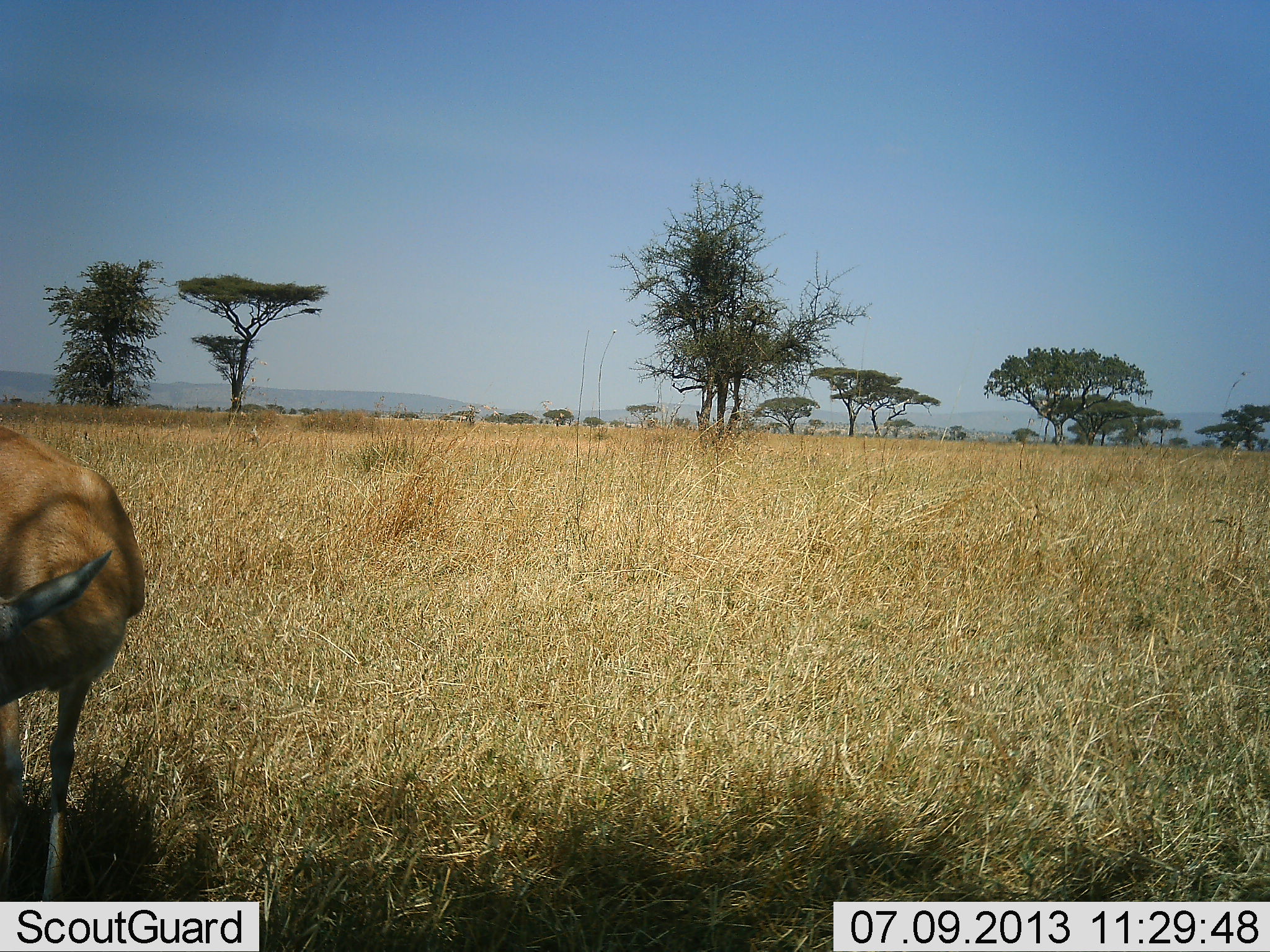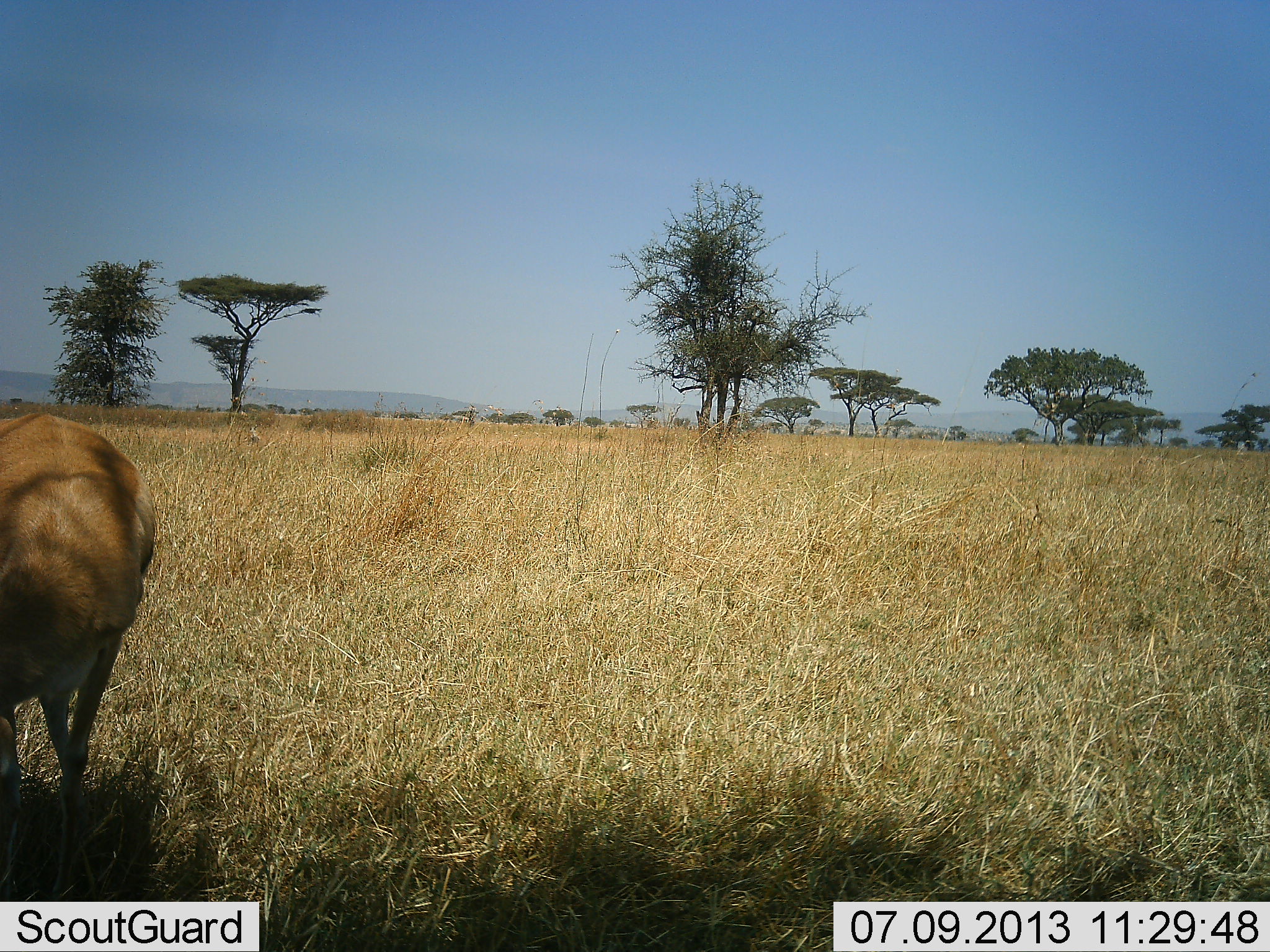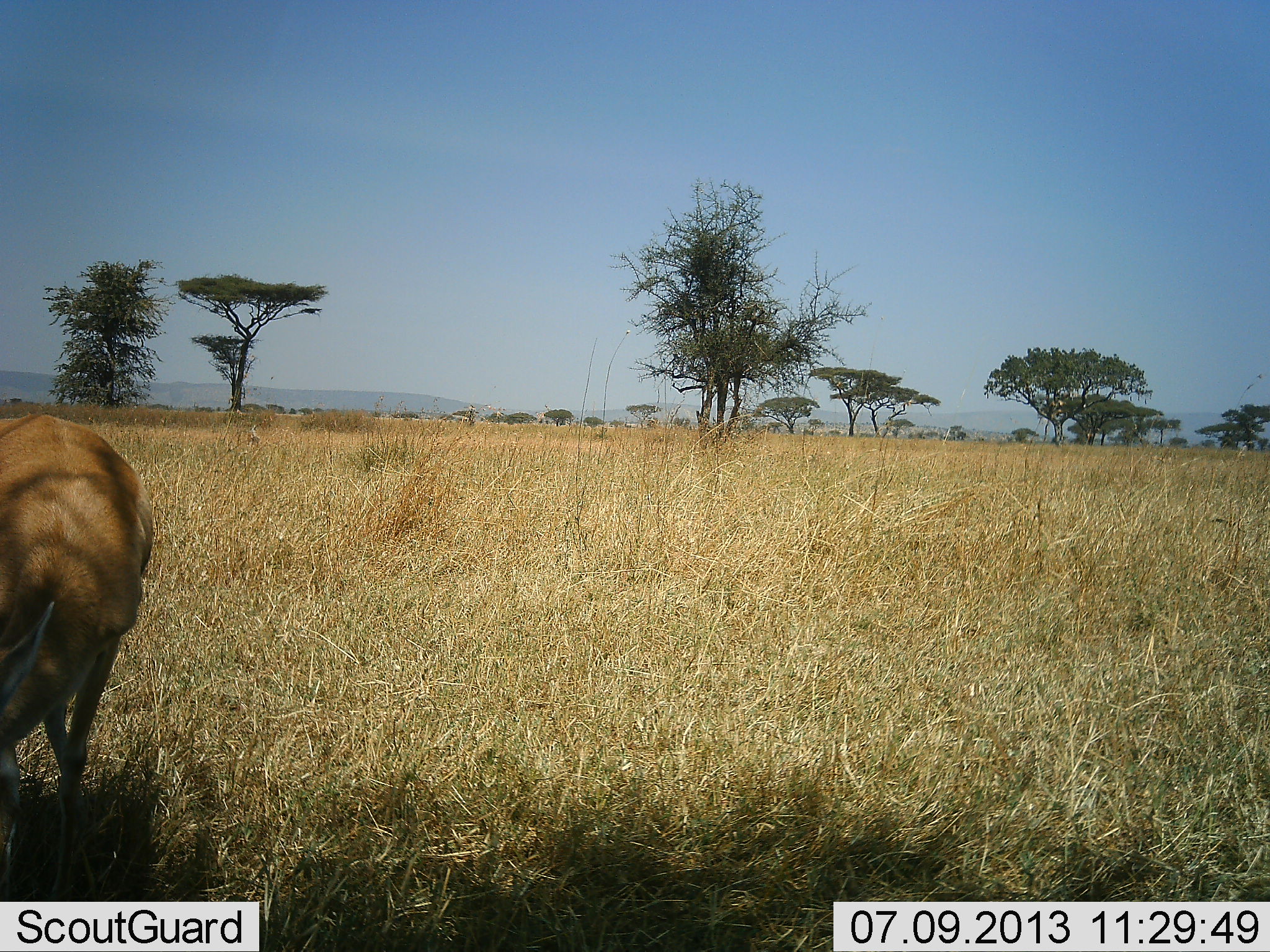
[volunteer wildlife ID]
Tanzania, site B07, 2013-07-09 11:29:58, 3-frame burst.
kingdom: Animalia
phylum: Chordata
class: Mammalia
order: Artiodactyla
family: Bovidae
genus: Eudorcas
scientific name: Eudorcas thomsonii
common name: thomson's gazelle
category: gazellethomsons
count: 1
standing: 67%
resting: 0%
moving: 0%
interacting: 0%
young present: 0%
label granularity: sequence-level